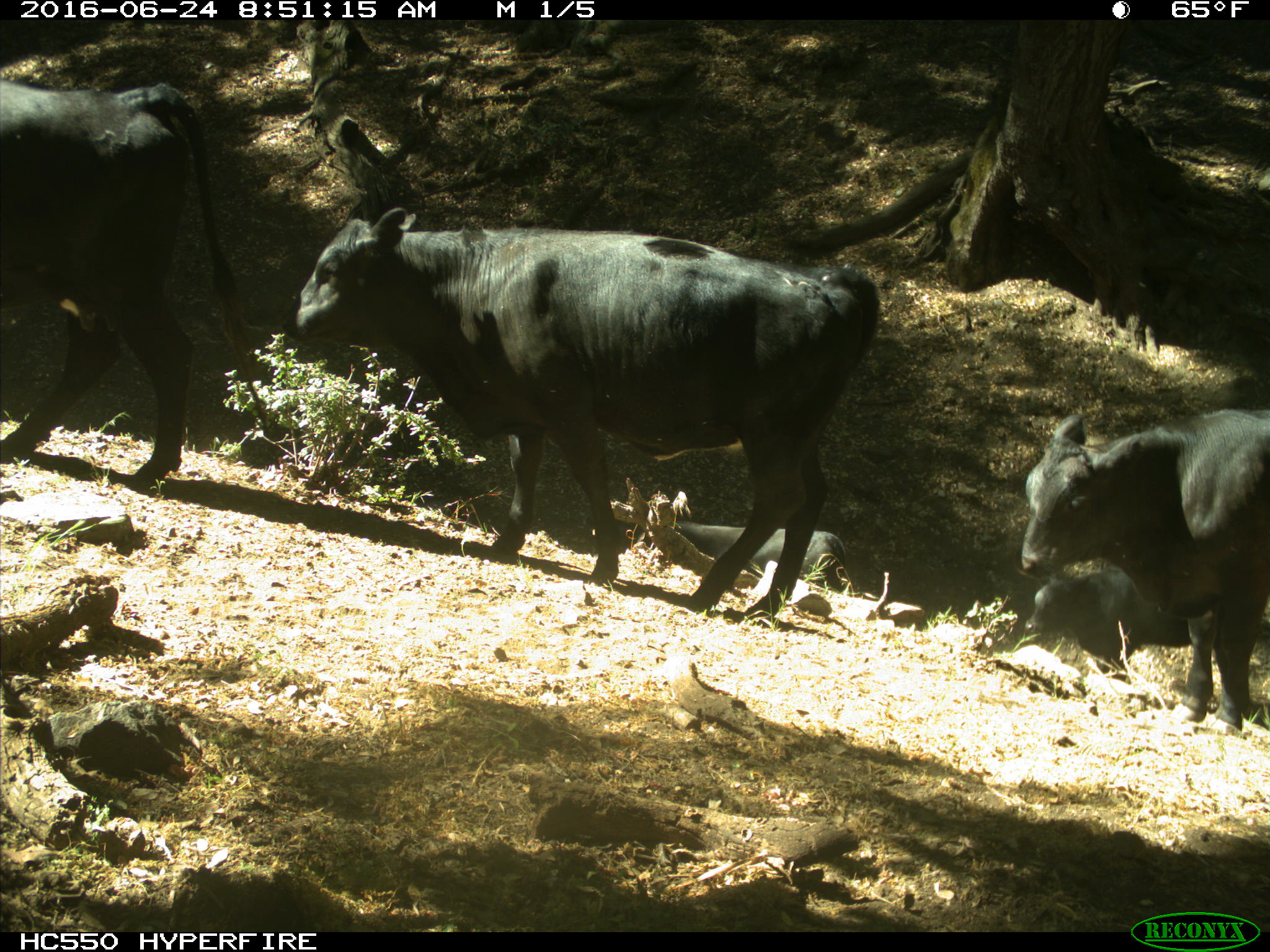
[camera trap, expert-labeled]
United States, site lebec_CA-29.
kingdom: Animalia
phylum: Chordata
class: Mammalia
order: Artiodactyla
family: Bovidae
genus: Bos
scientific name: Bos taurus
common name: domestic cow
Bos taurus (domestic cow).